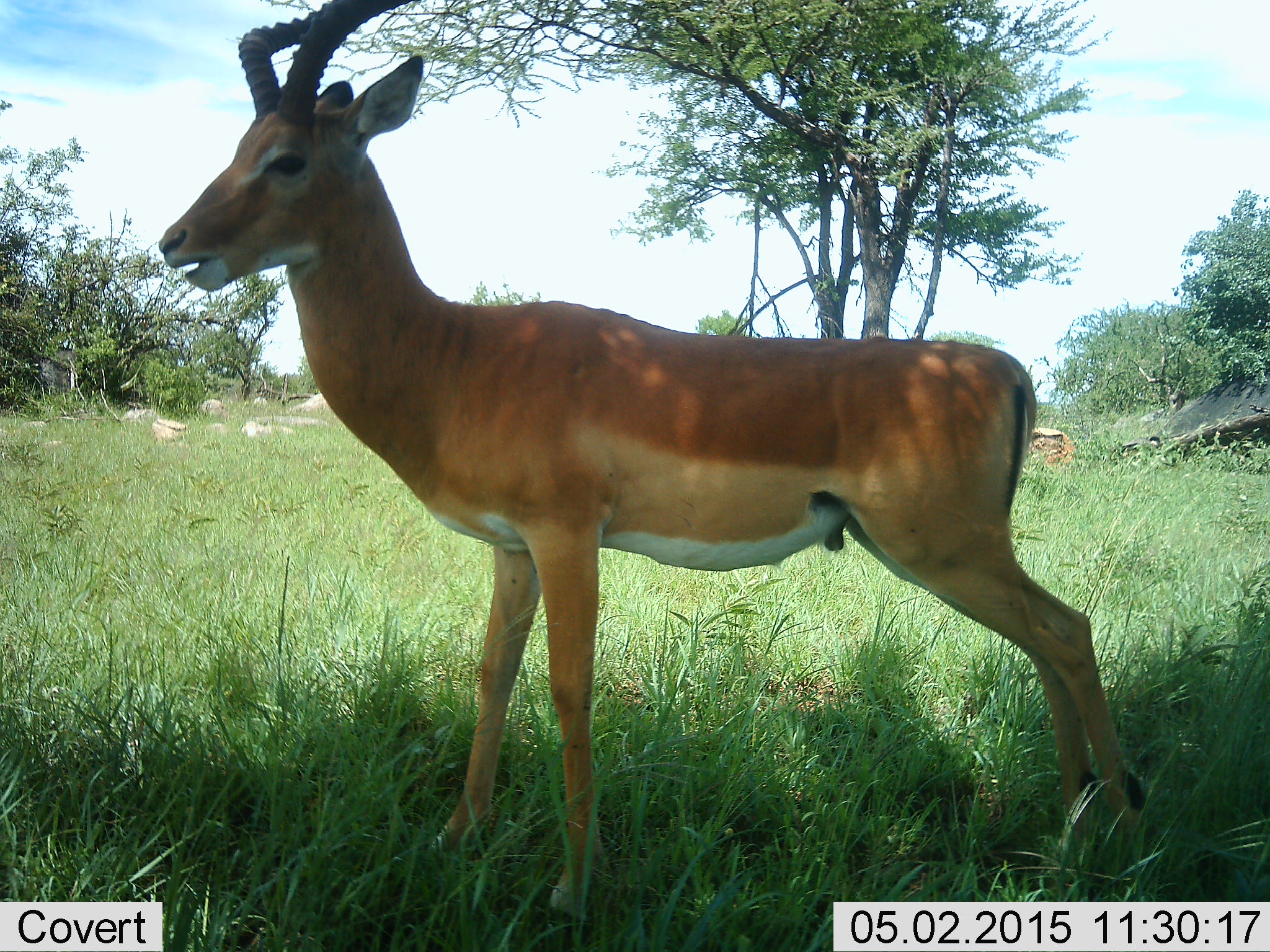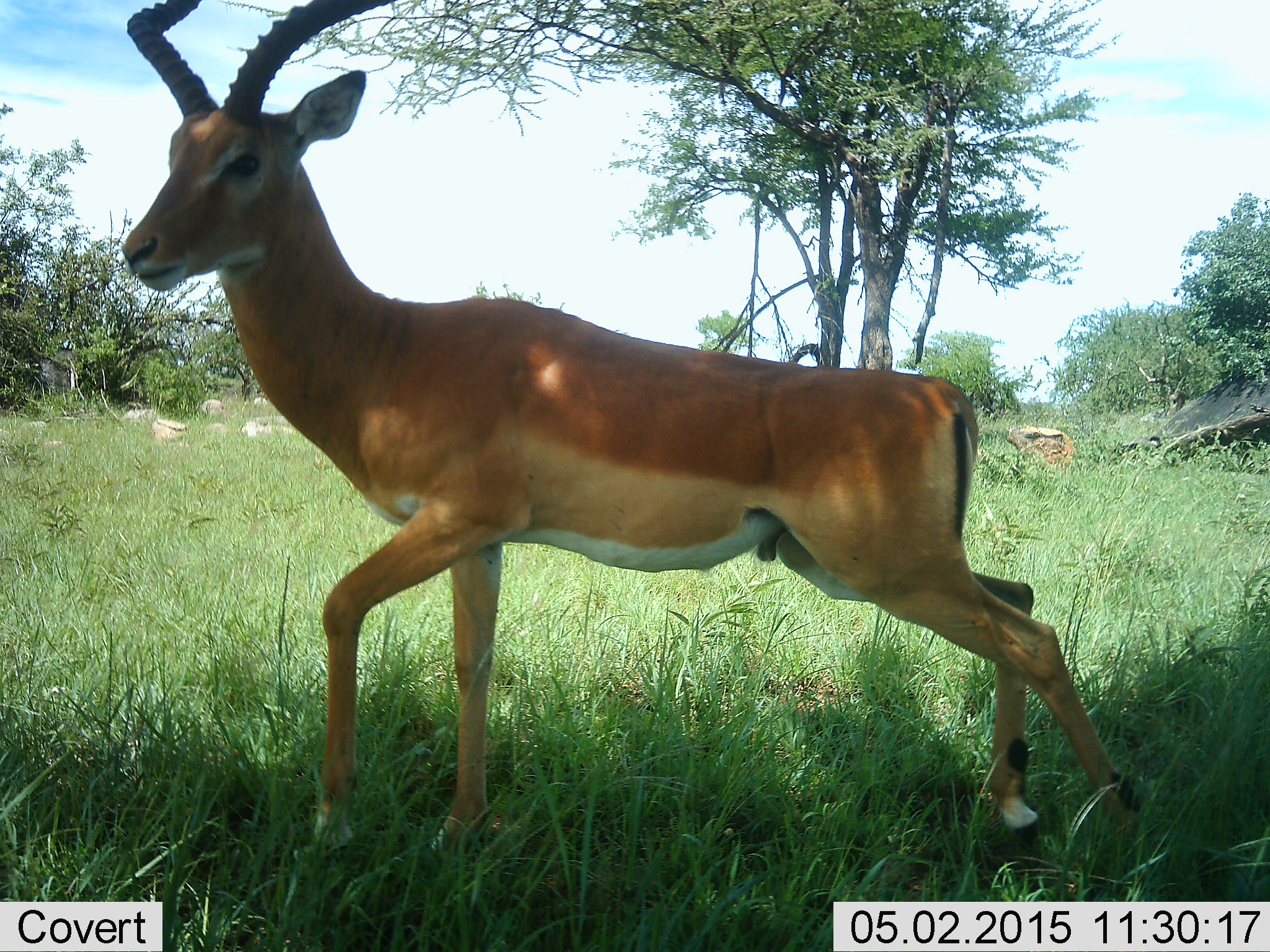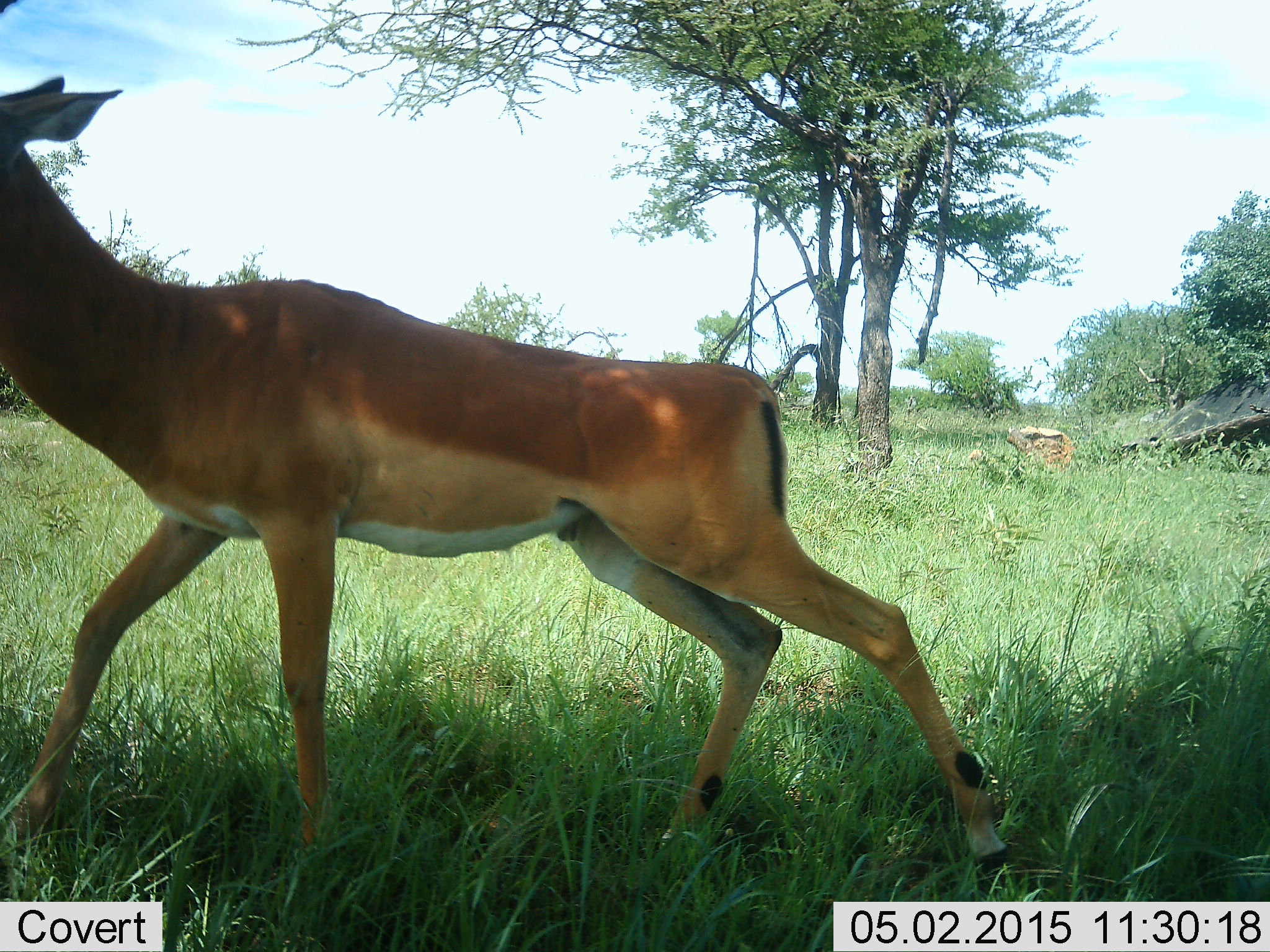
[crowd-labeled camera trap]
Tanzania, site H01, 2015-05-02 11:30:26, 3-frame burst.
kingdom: Animalia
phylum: Chordata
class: Mammalia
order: Artiodactyla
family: Bovidae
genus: Aepyceros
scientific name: Aepyceros melampus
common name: impala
Impala (Aepyceros melampus), count 1. Behavior (volunteer vote fractions): standing 0%, resting 0%, moving 100%, interacting 0%. Young present (vote fraction): 0%. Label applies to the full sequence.